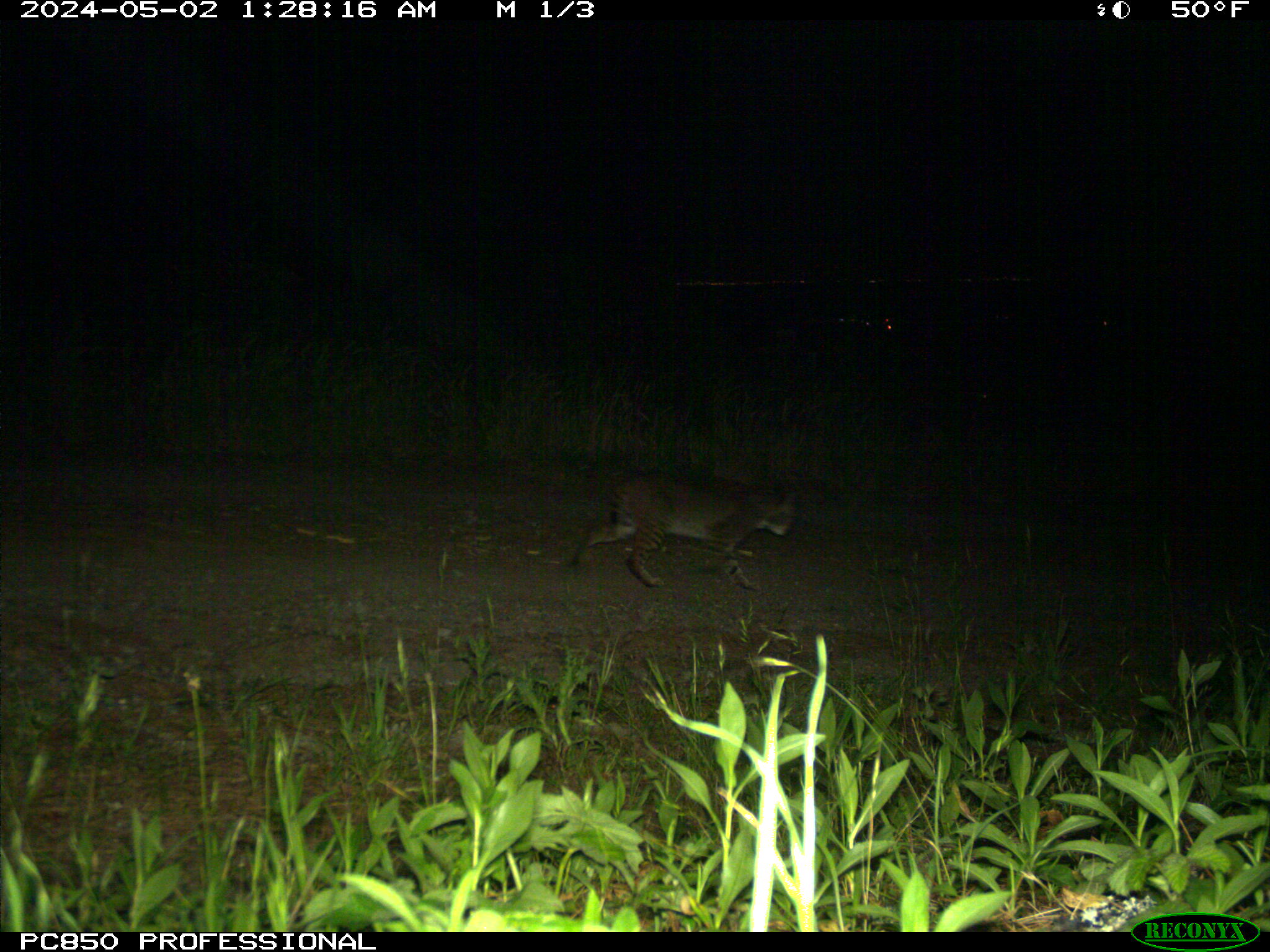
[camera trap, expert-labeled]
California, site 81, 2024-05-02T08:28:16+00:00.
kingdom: Animalia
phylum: Chordata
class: Mammalia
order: Carnivora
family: Felidae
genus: Lynx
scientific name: Lynx rufus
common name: bobcat